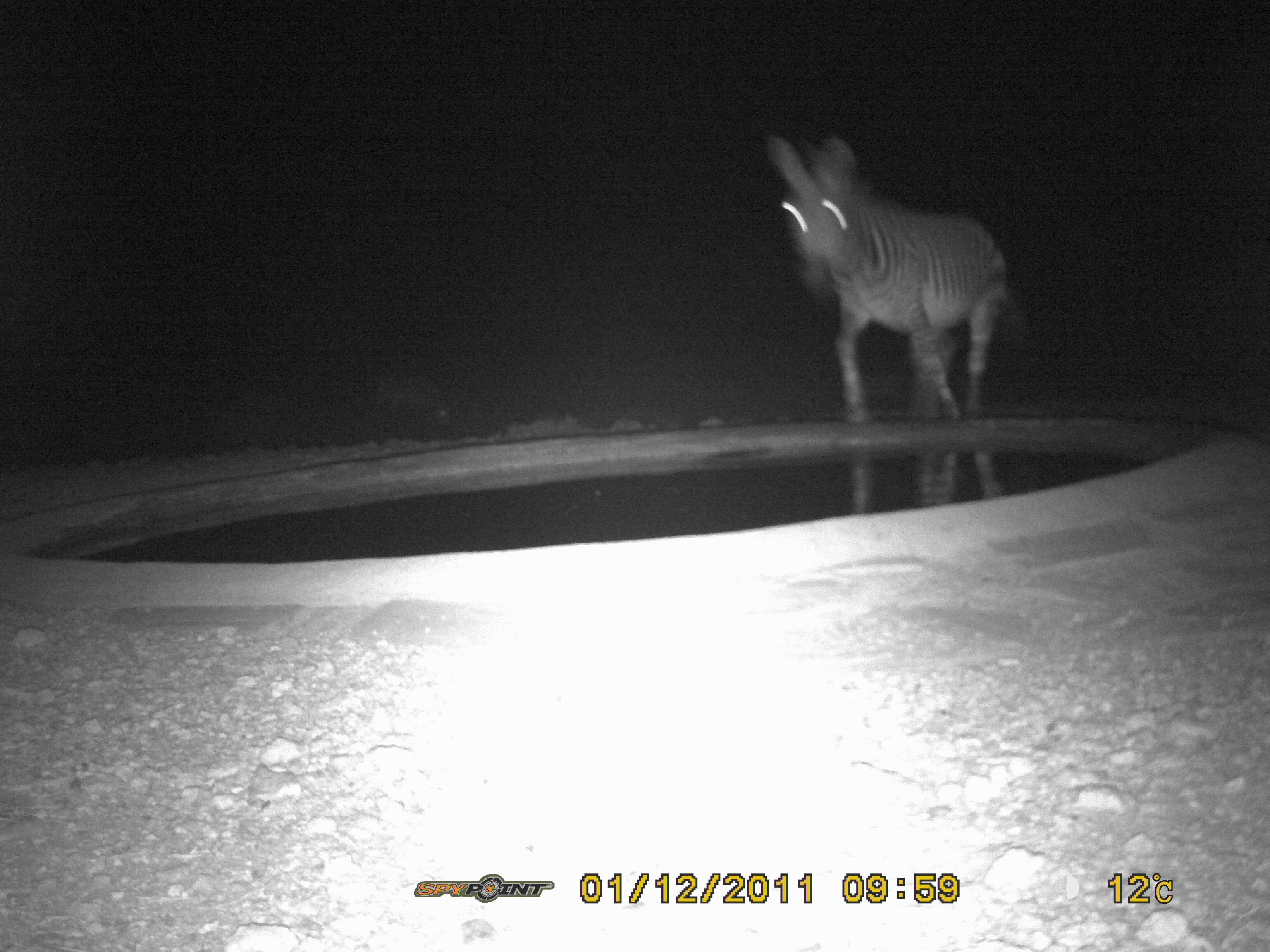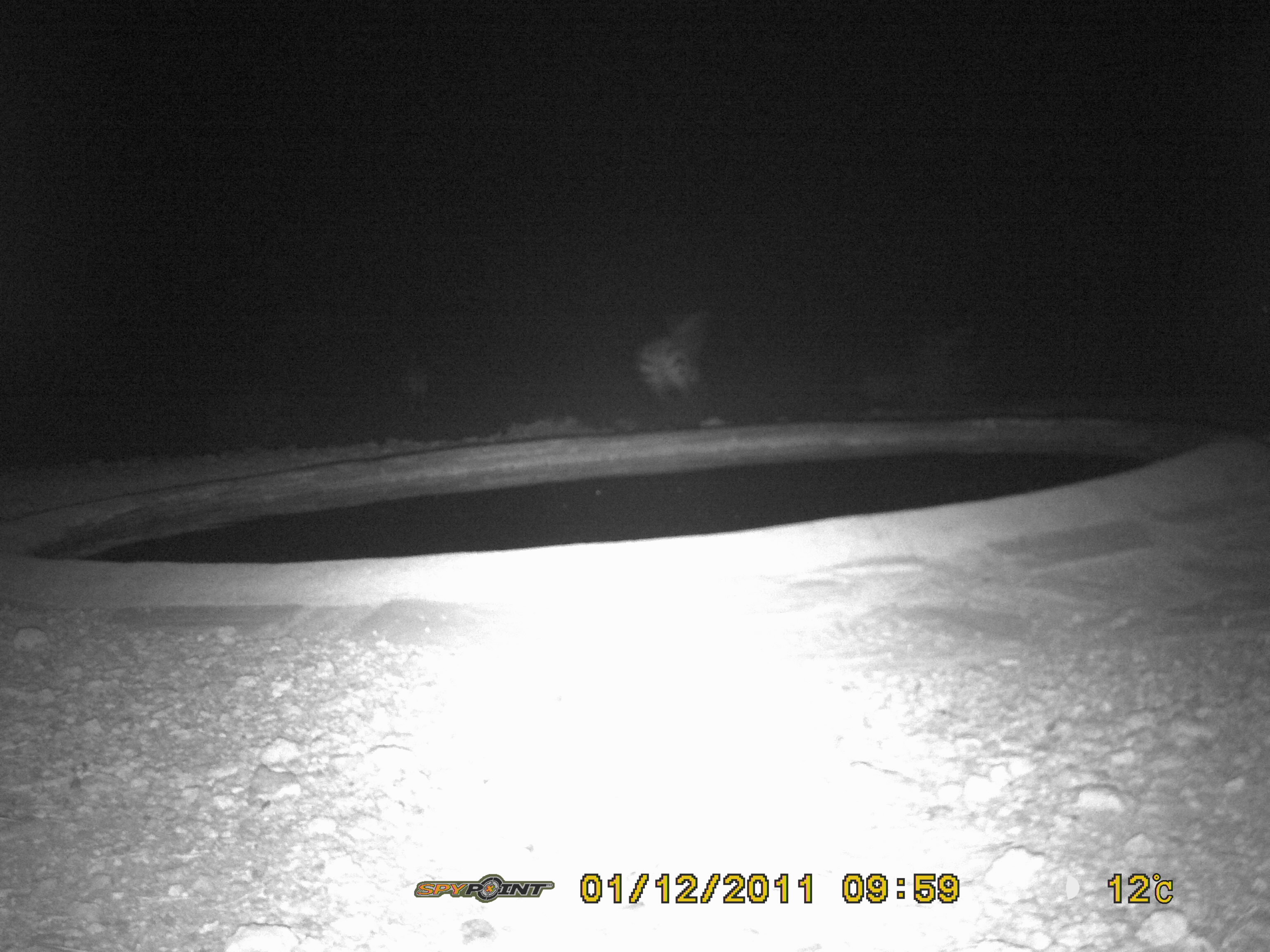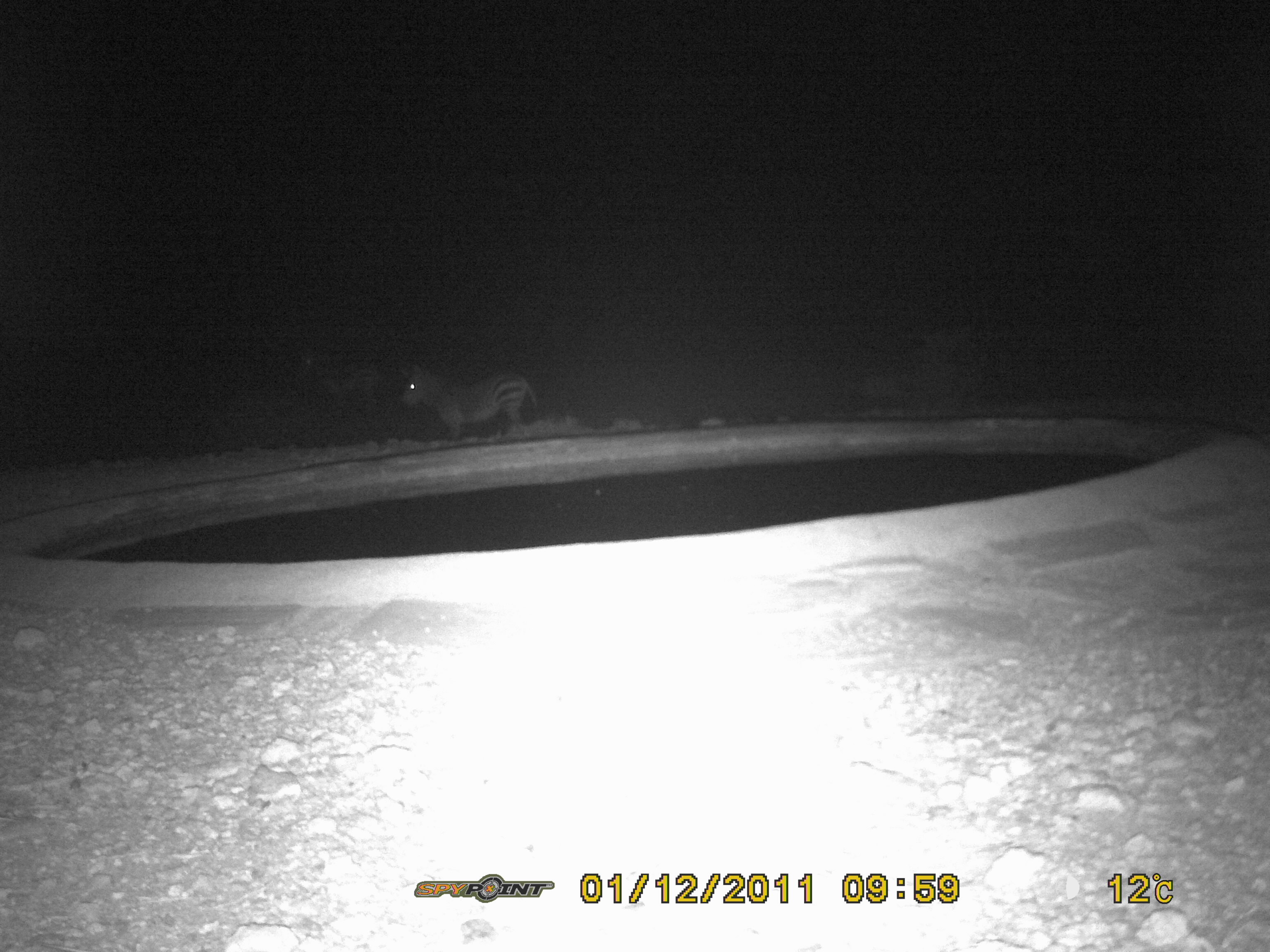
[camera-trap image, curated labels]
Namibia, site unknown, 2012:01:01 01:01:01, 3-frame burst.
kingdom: Animalia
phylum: Chordata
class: Mammalia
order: Perissodactyla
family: Equidae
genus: Equus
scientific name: Equus zebra hartmannae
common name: hartmann's mountain zebra